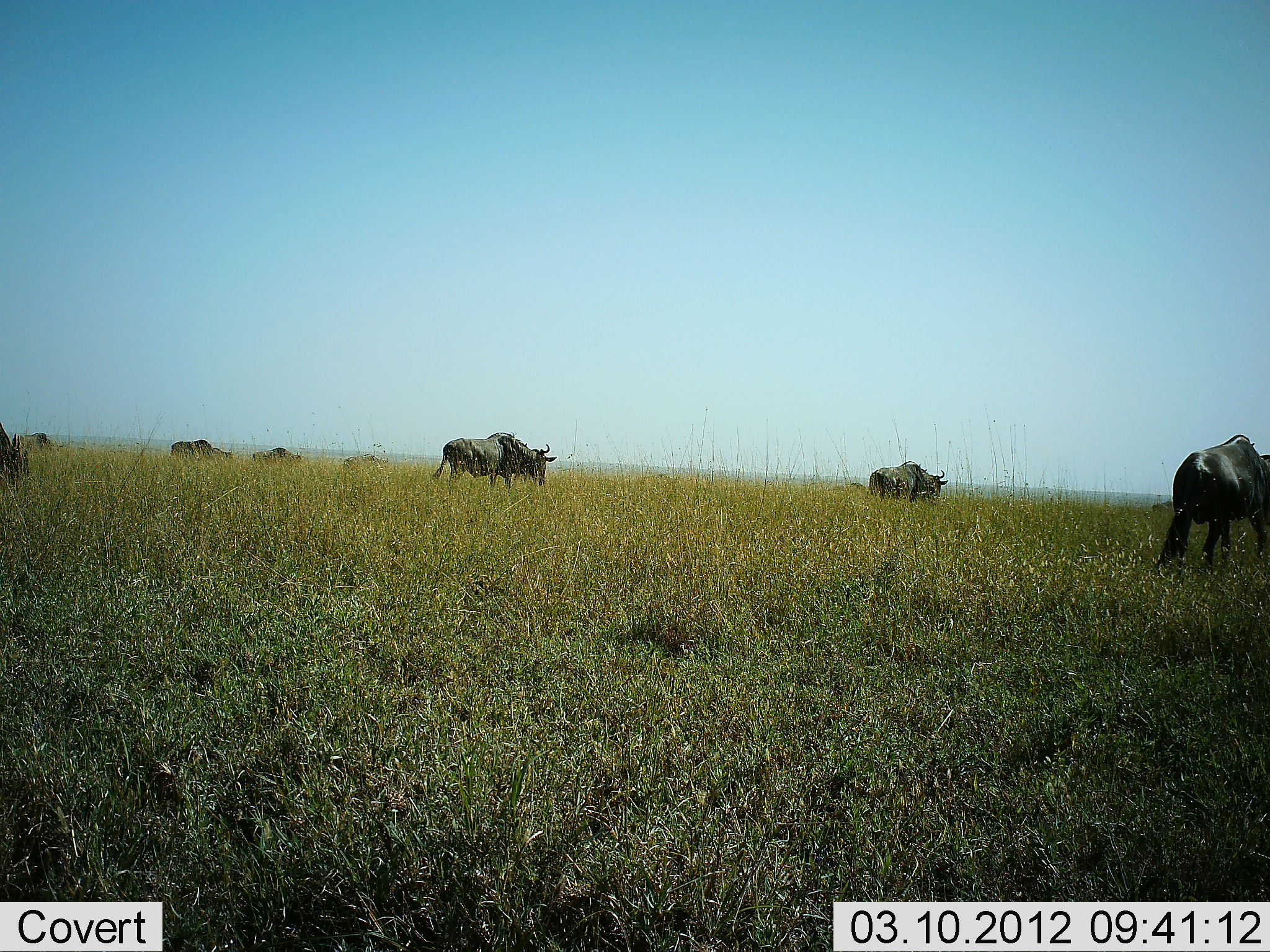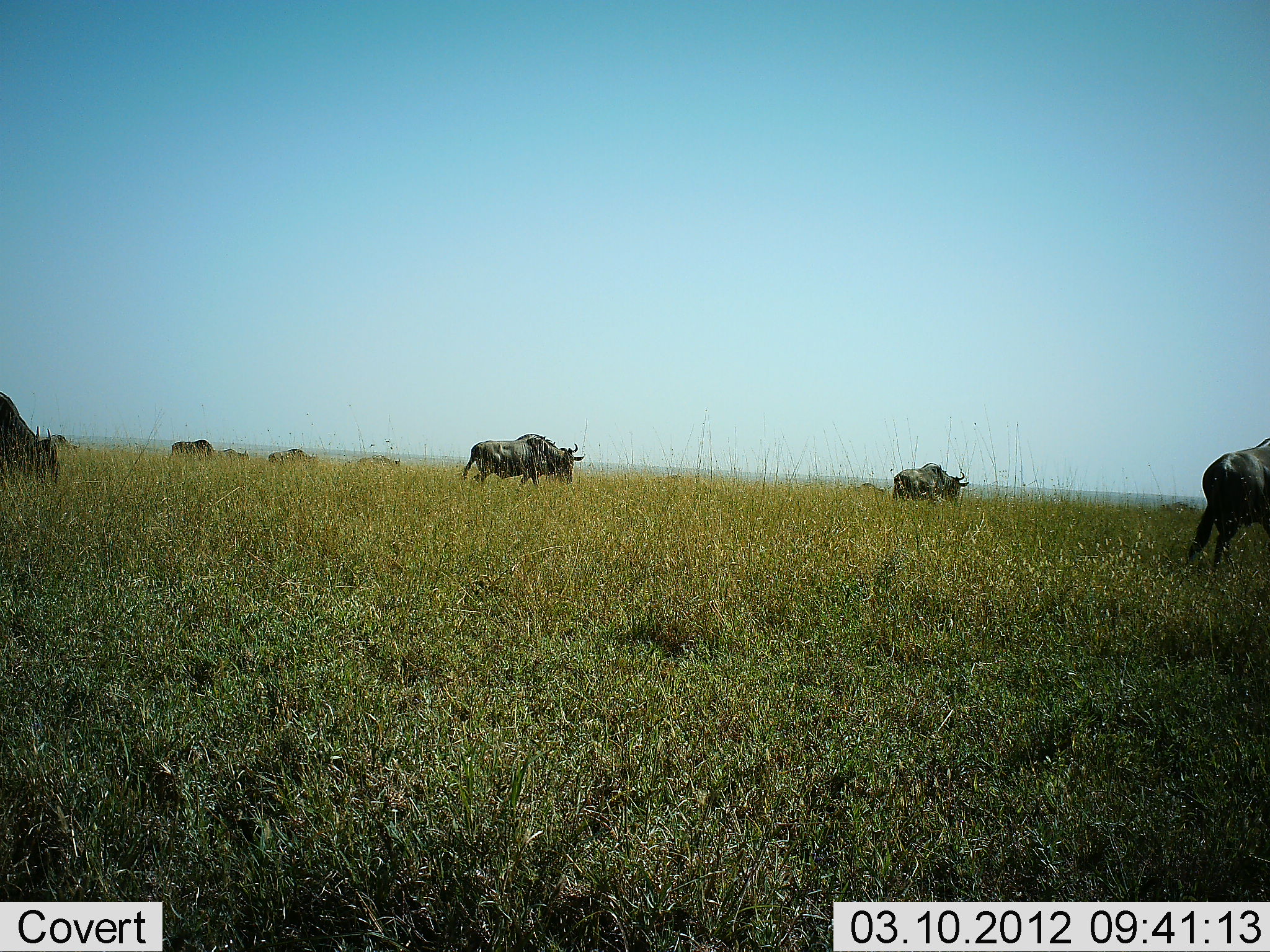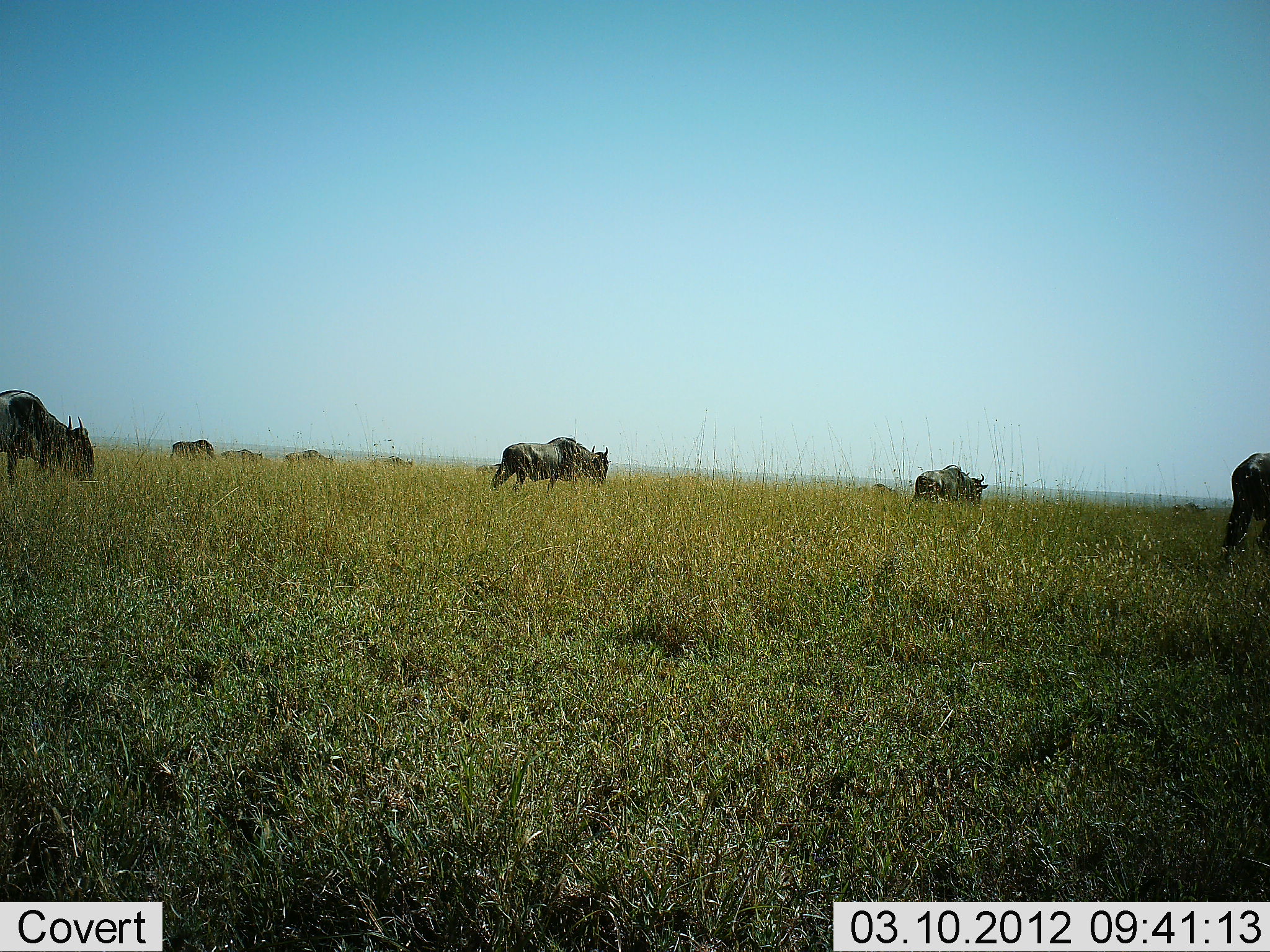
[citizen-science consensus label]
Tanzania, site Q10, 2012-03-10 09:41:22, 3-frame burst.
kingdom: Animalia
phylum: Chordata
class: Mammalia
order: Artiodactyla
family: Bovidae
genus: Connochaetes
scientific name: Connochaetes taurinus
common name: blue wildebeest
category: wildebeest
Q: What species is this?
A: Wildebeest (blue wildebeest) (Connochaetes taurinus).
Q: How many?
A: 10.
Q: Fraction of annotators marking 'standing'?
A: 14%.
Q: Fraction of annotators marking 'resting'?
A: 0%.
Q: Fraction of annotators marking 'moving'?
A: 86%.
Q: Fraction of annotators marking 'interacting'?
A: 0%.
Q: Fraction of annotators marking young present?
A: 0%.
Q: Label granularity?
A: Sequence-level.